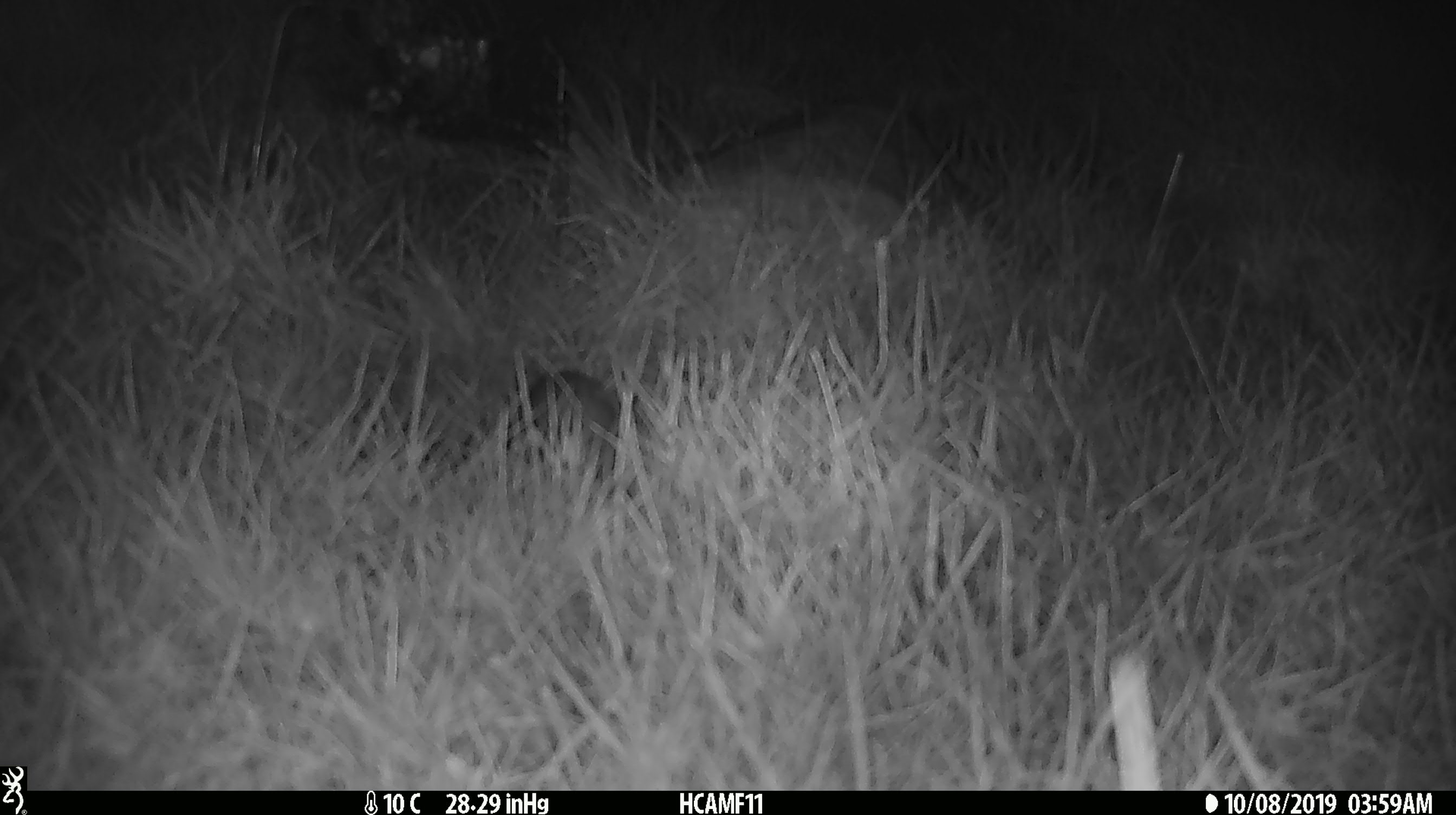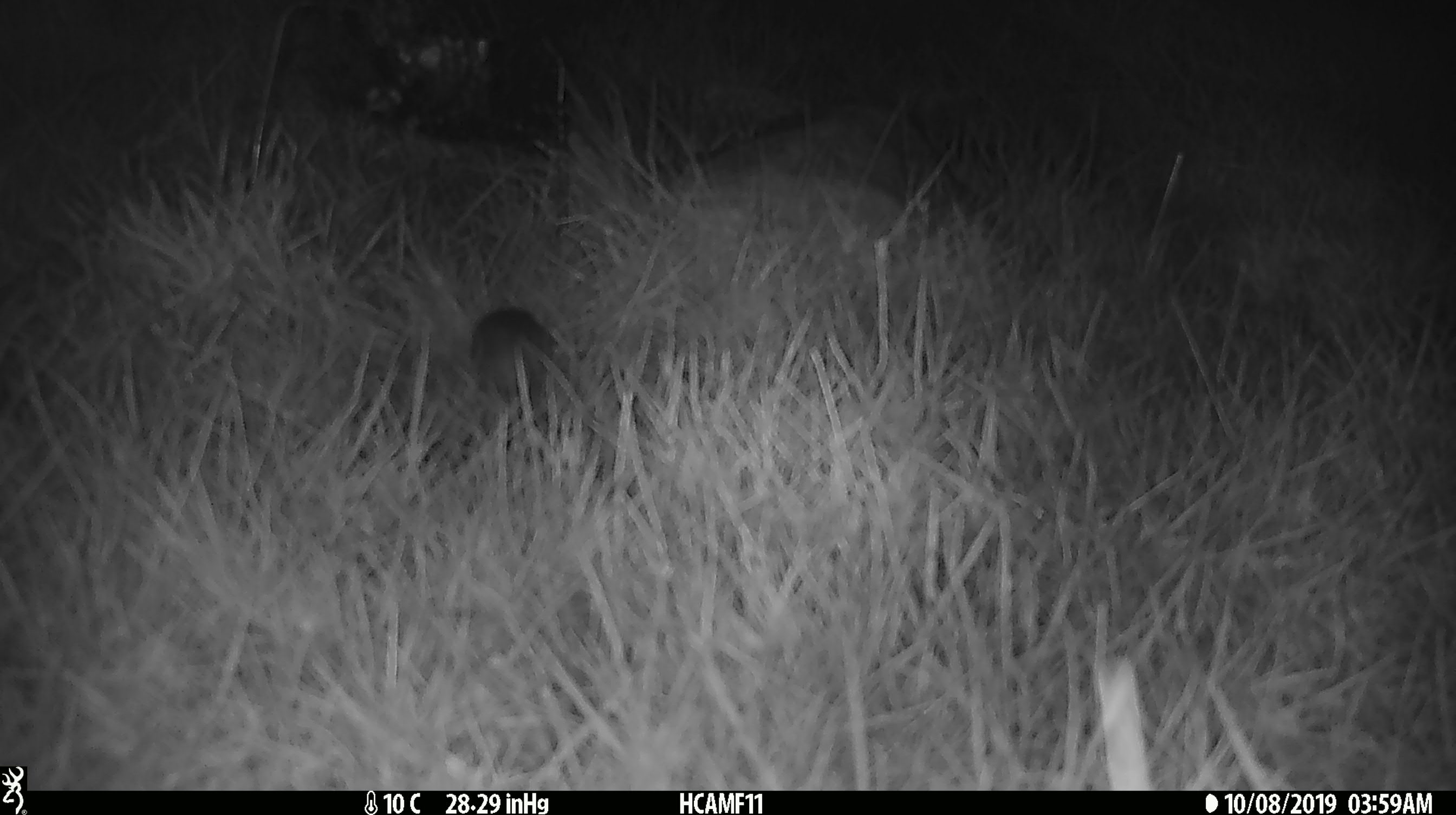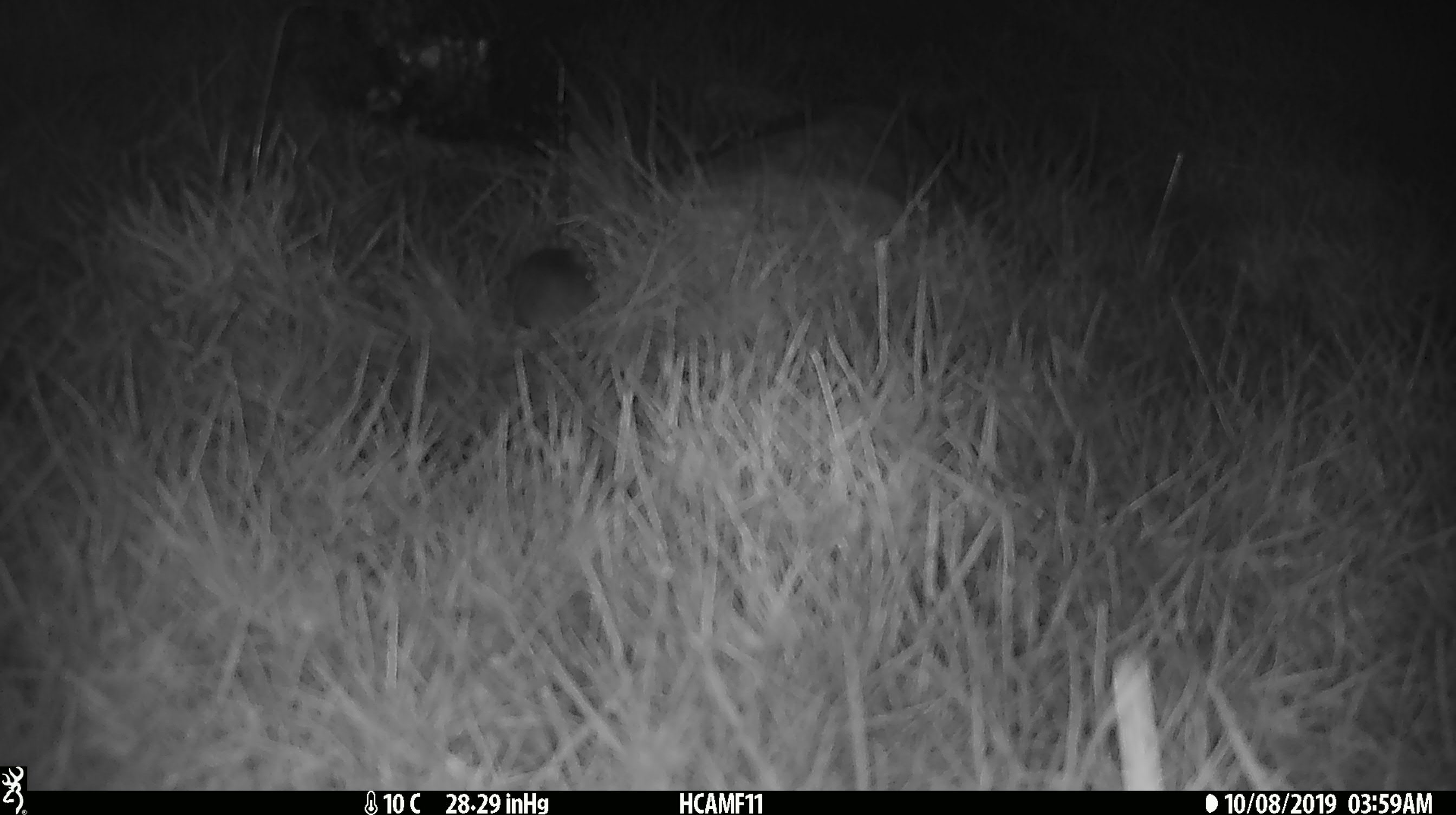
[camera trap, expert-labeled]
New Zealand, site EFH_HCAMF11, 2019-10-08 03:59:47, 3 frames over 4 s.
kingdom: Animalia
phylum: Chordata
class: Mammalia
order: Rodentia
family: Muridae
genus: Mus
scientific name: Mus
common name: mouse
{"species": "mouse (Mus)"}